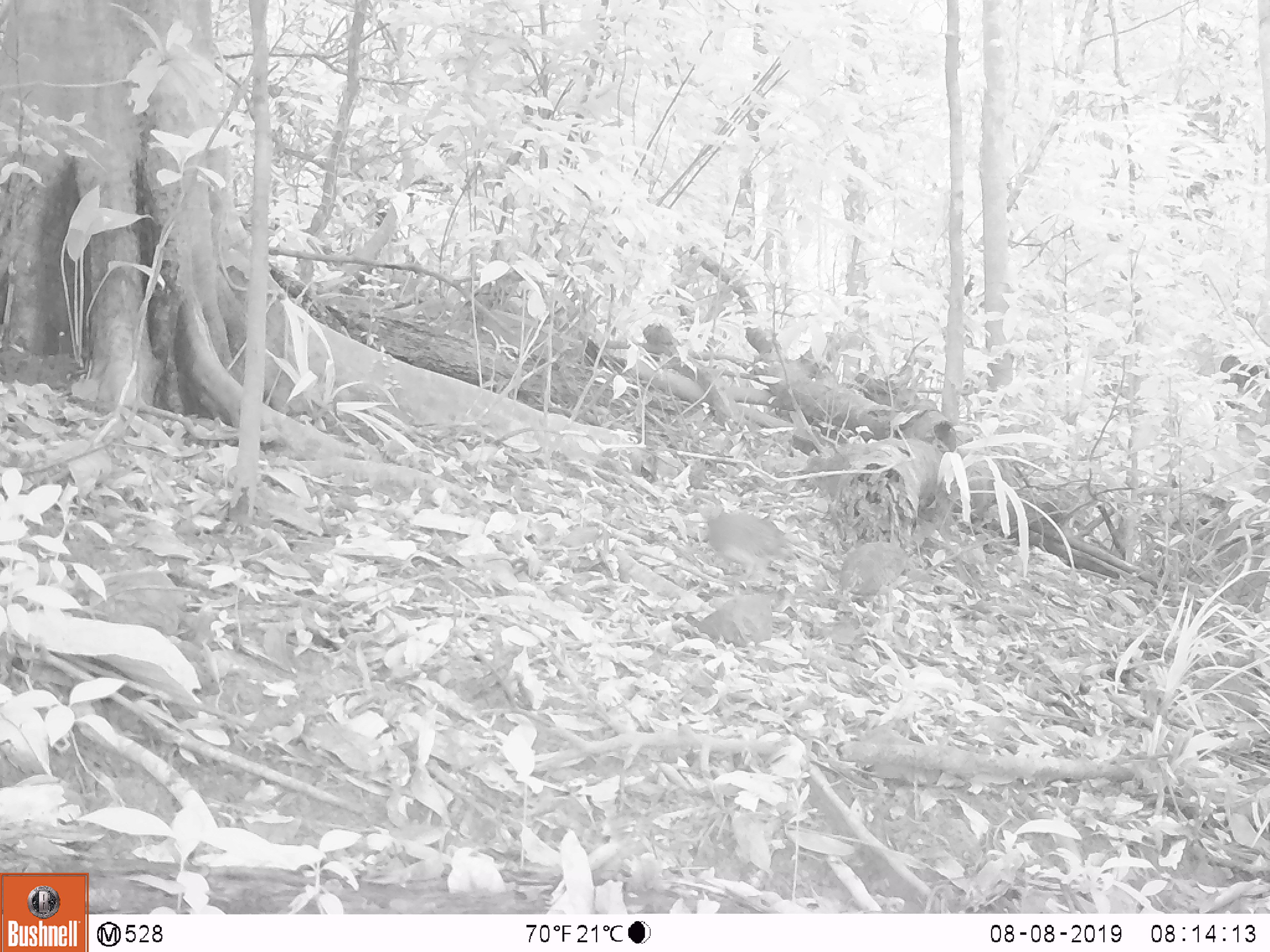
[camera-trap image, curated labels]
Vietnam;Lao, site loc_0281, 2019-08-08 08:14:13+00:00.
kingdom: Animalia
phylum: Chordata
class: Aves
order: Galliformes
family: Phasianidae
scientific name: Phasianidae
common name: partridge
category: unidentified partridge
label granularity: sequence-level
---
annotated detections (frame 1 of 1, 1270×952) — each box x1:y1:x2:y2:
unidentified partridge: 681:490:804:588; 839:541:918:613